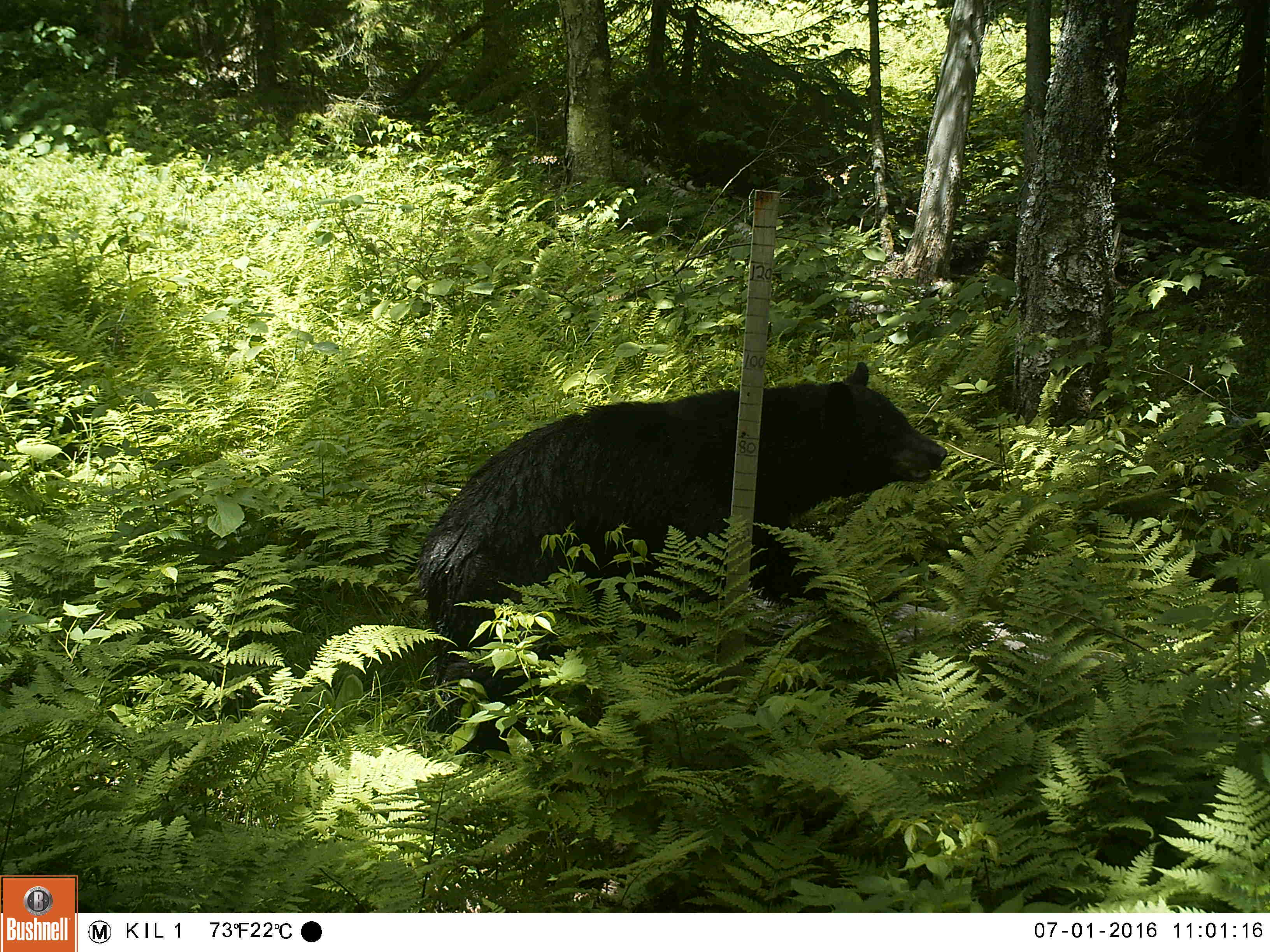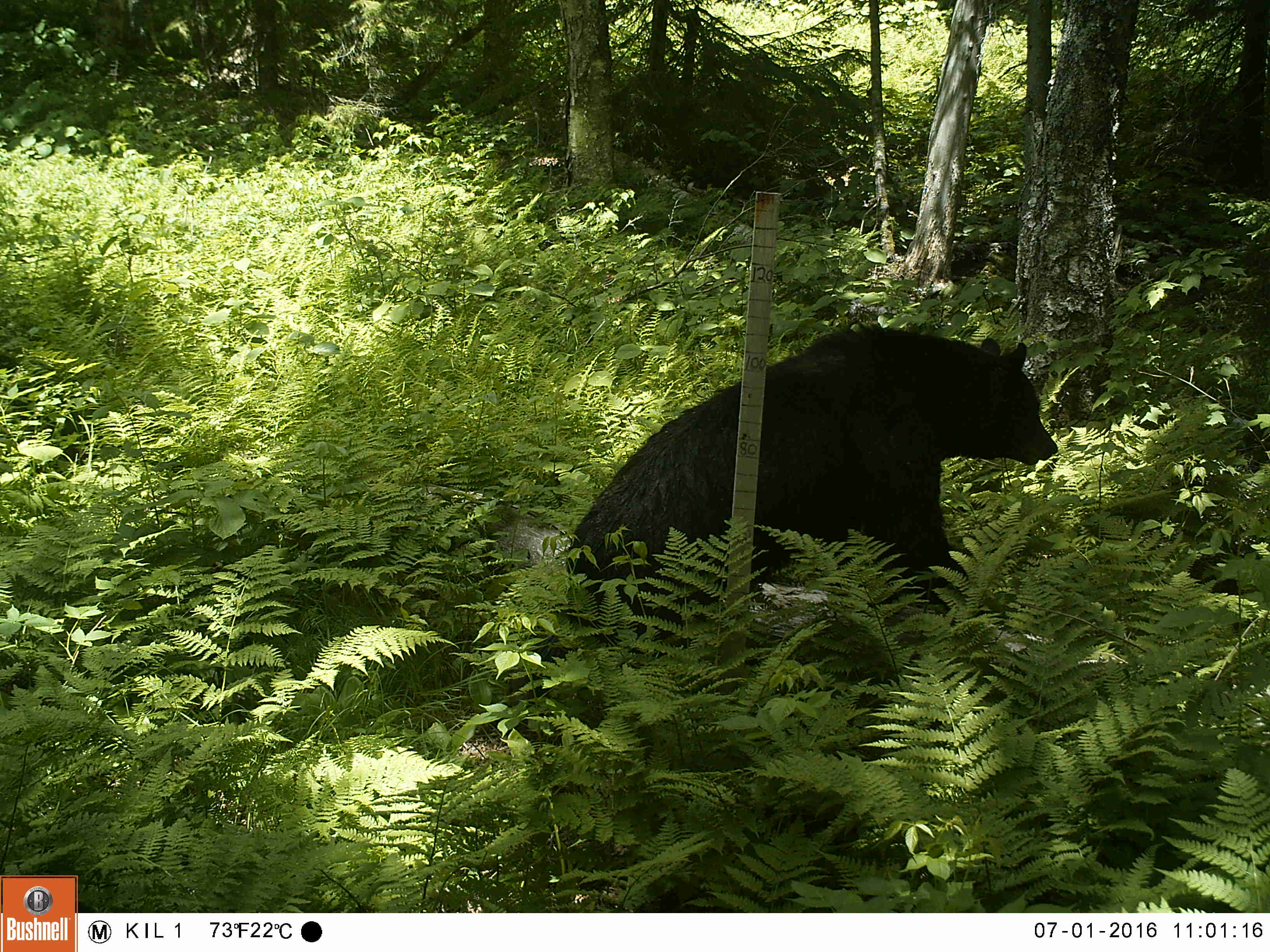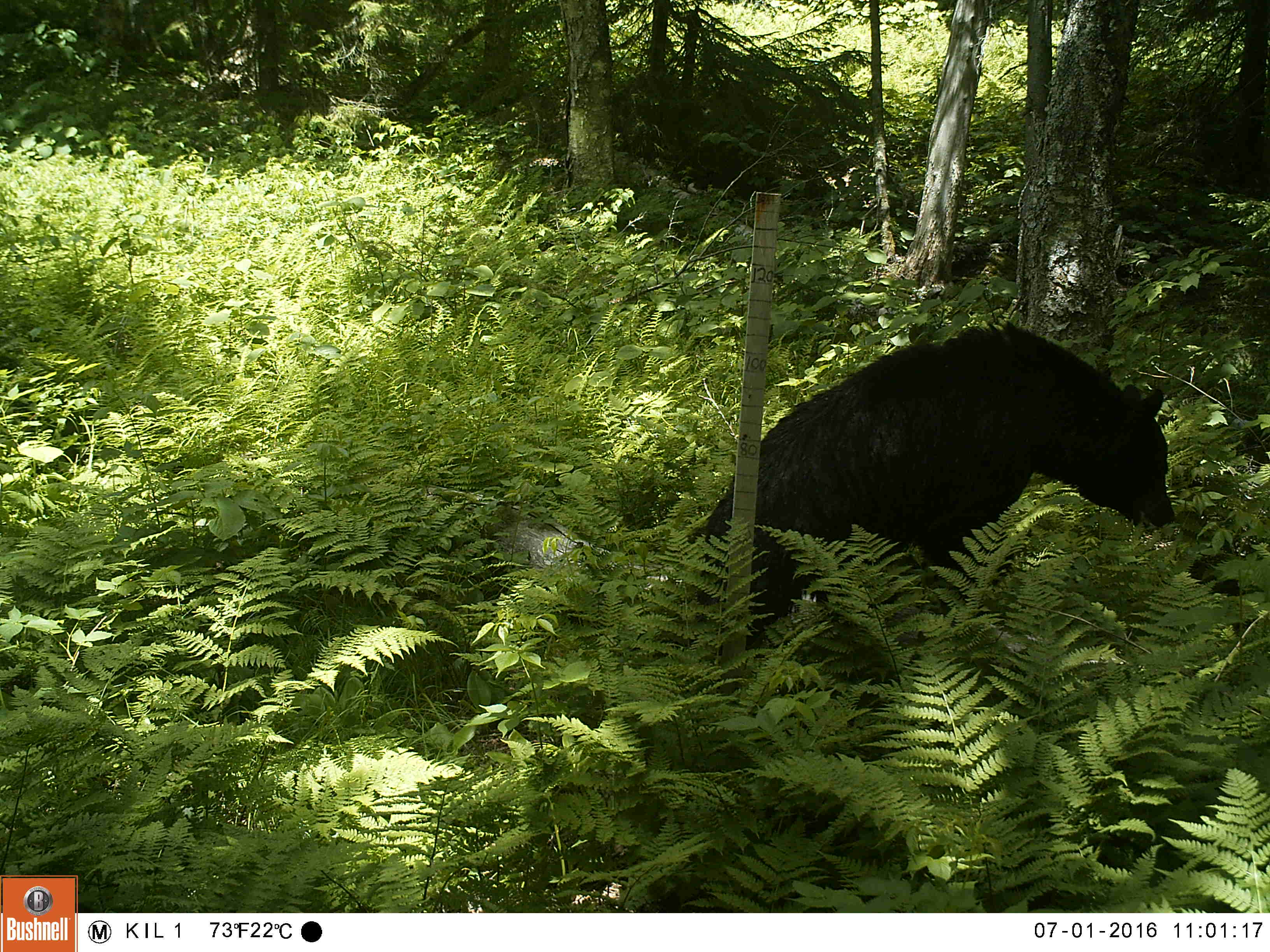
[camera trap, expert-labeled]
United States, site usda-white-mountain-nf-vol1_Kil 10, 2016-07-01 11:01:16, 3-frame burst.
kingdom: Animalia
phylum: Chordata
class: Mammalia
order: Carnivora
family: Ursidae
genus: Ursus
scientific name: Ursus americanus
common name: black bear